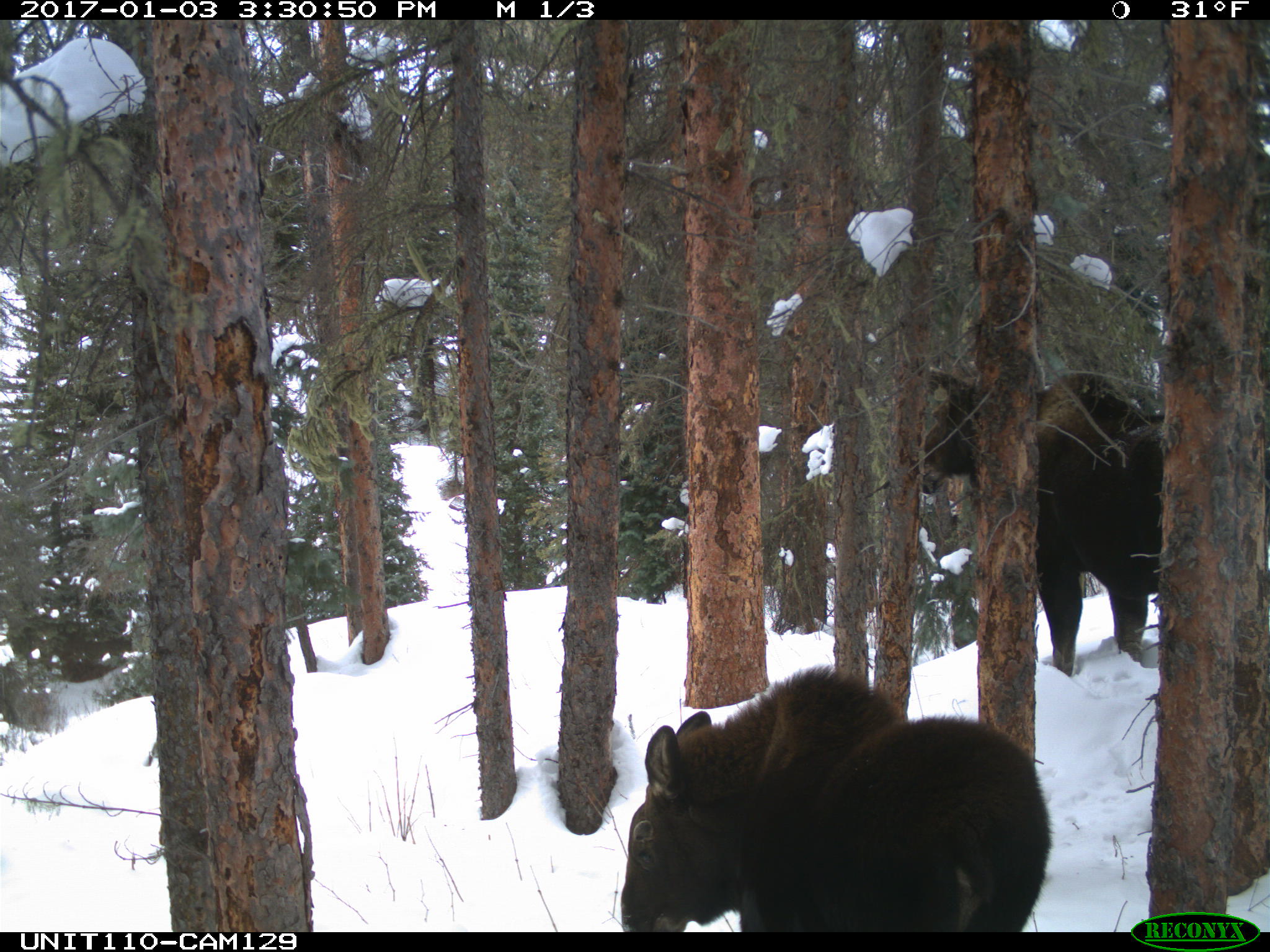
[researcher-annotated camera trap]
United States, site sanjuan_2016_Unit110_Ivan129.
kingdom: Animalia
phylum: Chordata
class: Mammalia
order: Artiodactyla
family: Cervidae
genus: Alces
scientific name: Alces alces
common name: moose